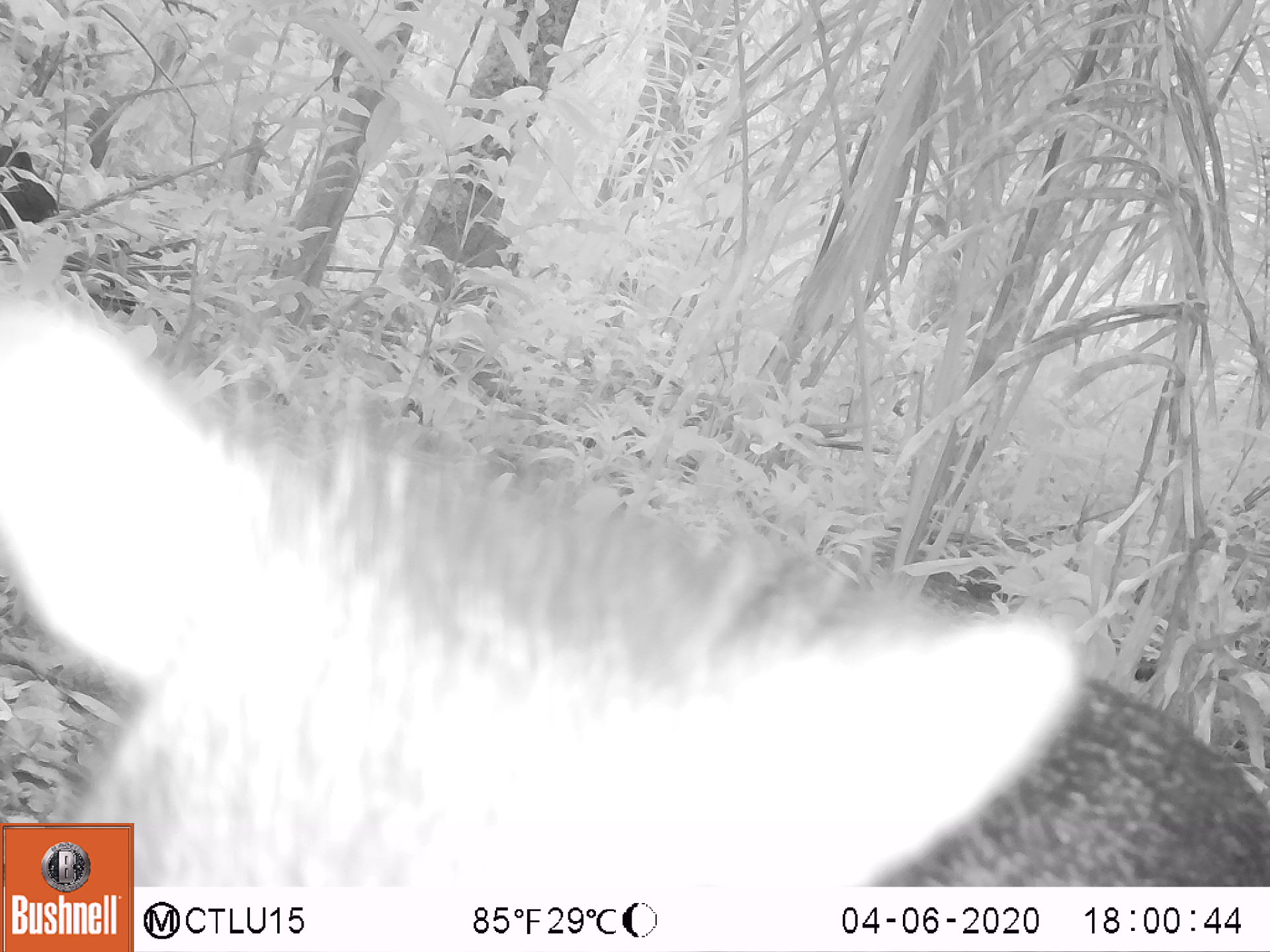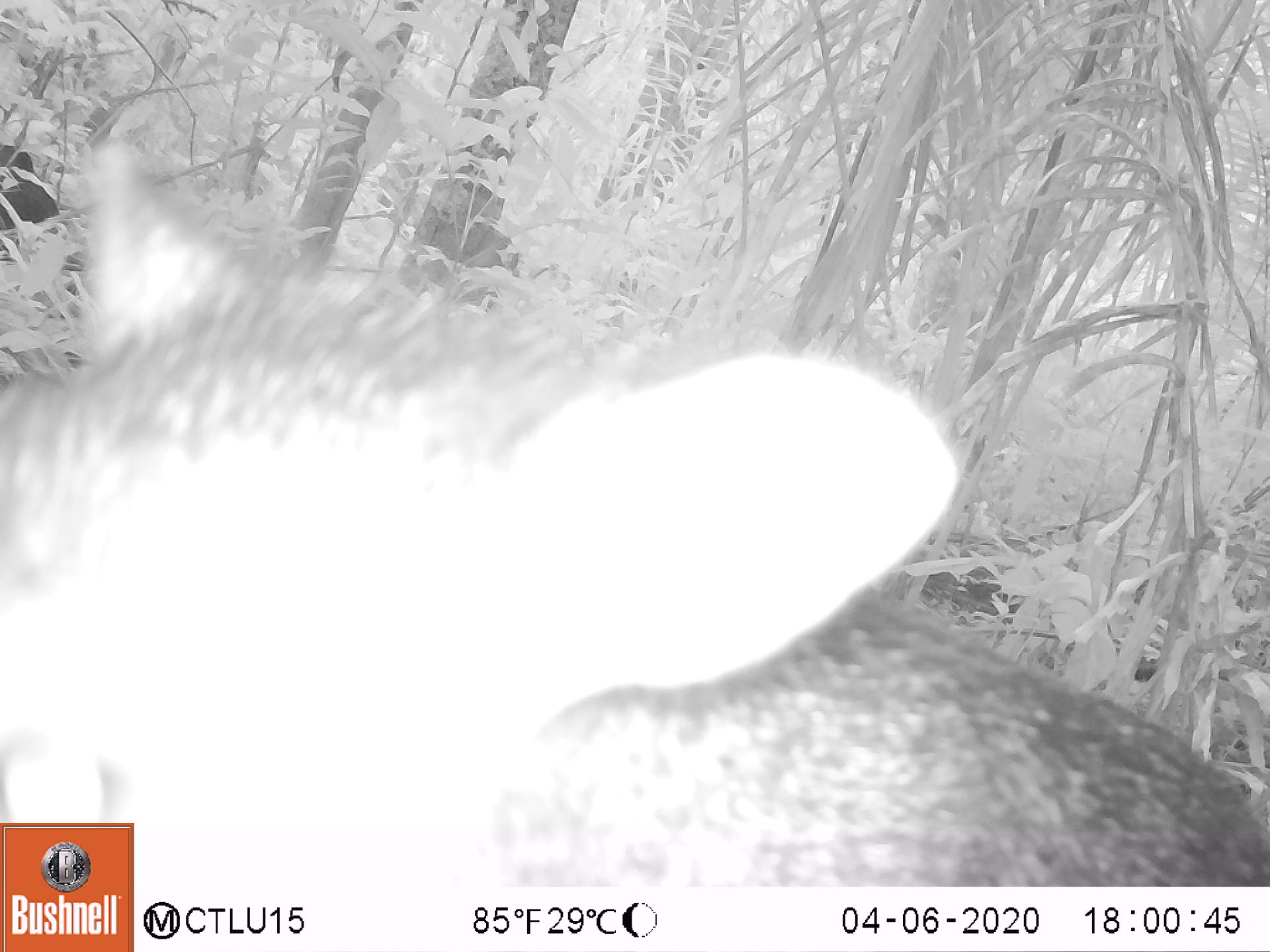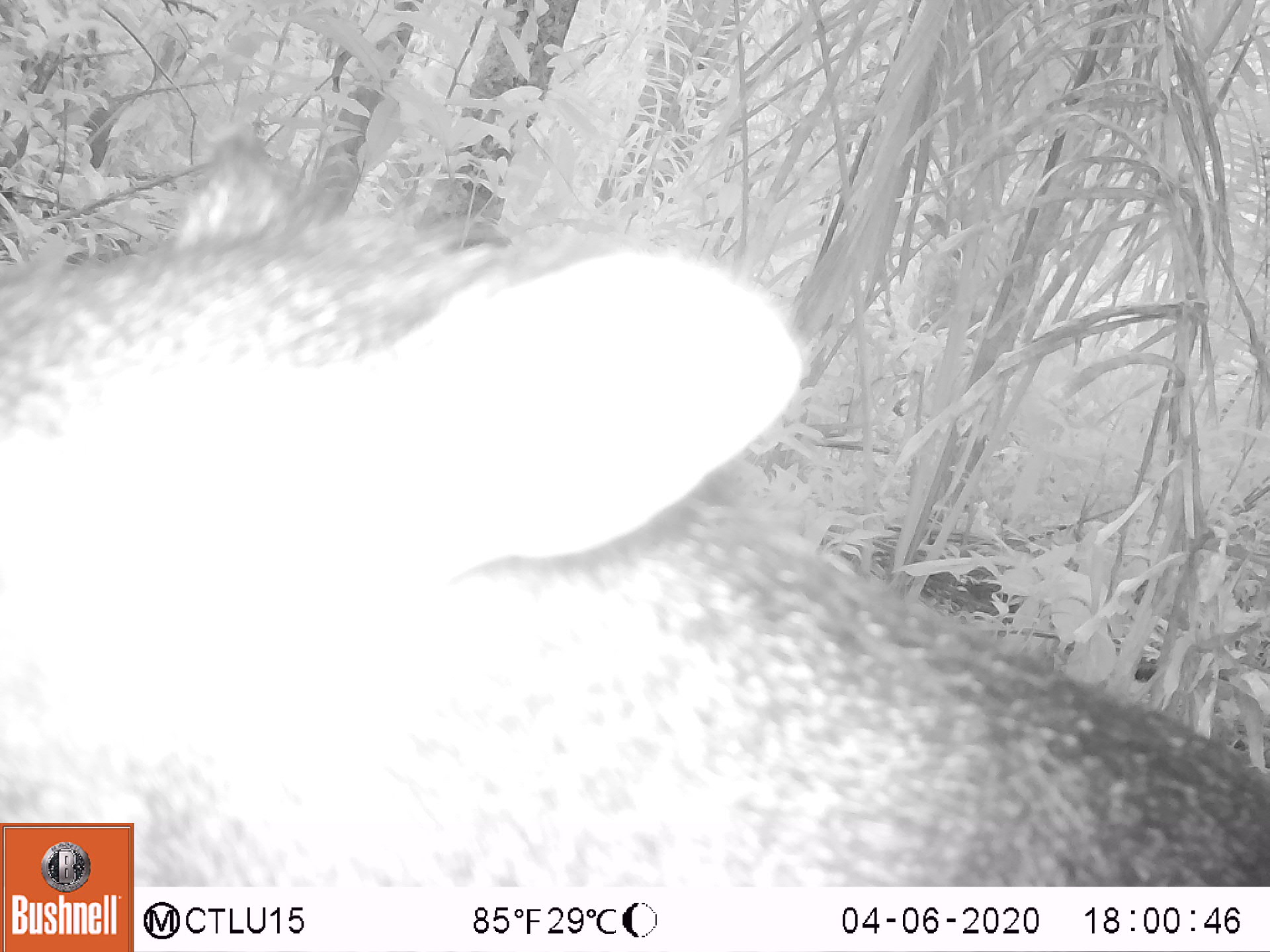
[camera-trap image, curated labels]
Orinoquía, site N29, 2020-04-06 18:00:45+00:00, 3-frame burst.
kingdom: Animalia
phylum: Chordata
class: Mammalia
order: Artiodactyla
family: Tayassuidae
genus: Pecari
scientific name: Pecari tajacu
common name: collared peccary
Collared peccary (Pecari tajacu).